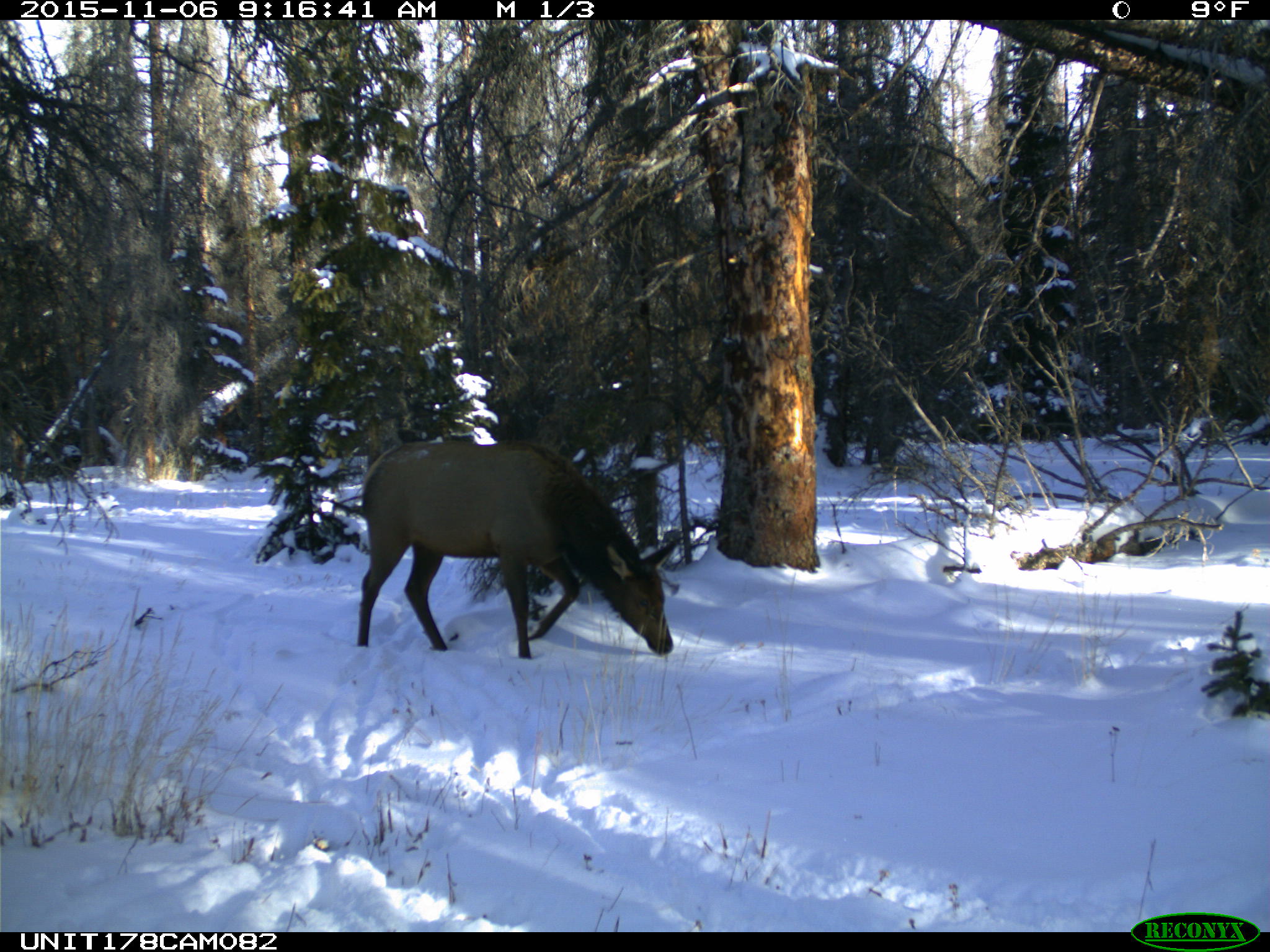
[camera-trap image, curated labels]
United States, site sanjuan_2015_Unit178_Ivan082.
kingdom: Animalia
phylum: Chordata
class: Mammalia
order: Artiodactyla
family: Cervidae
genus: Cervus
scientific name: Cervus elaphus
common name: red deer